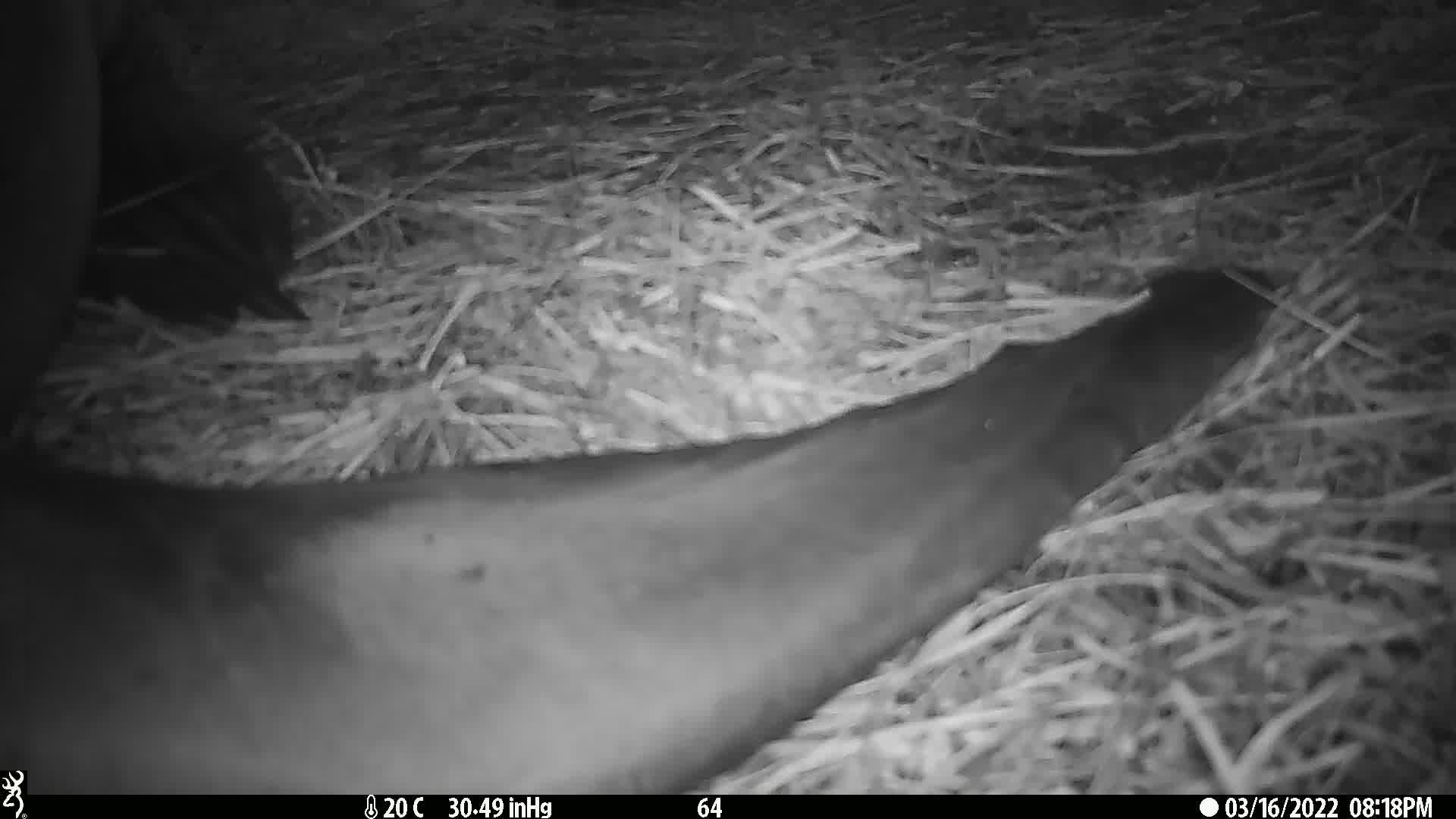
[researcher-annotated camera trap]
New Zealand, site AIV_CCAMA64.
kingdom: Animalia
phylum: Chordata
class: Mammalia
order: Carnivora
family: Otariidae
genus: Phocarctos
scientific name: Phocarctos hookeri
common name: new zealand sea lion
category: sealion